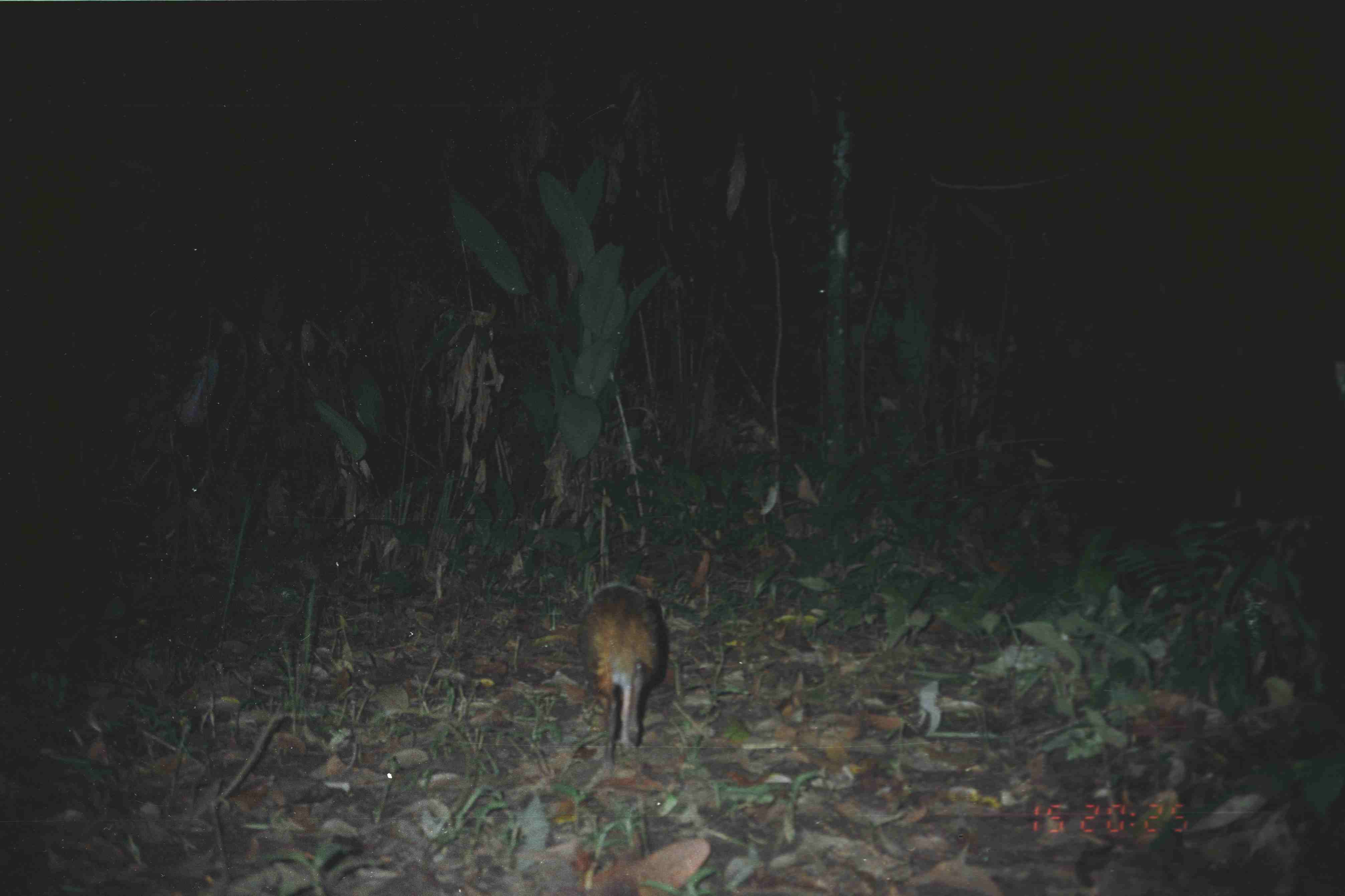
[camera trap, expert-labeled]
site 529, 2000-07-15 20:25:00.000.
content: unidentified animal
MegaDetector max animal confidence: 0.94